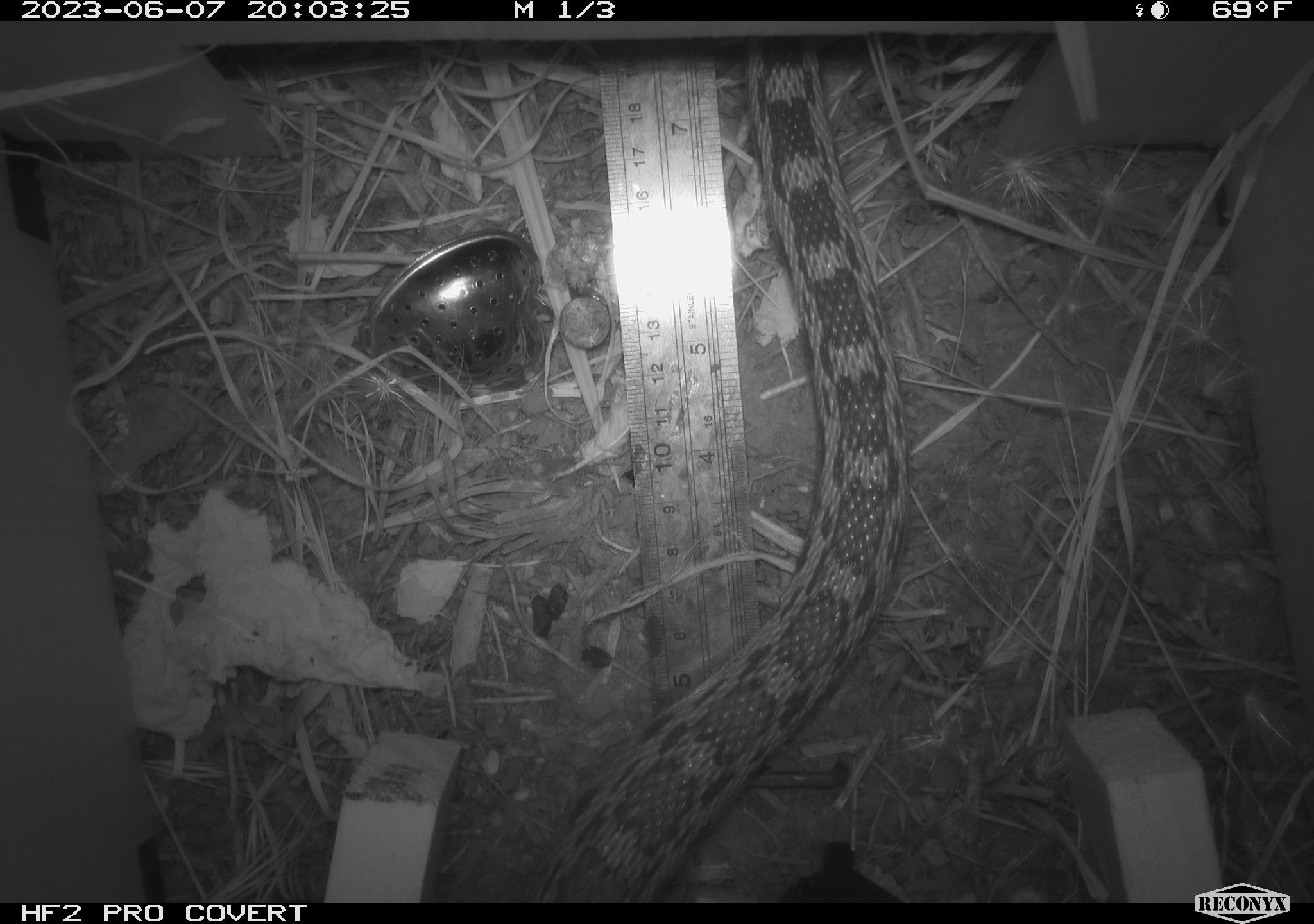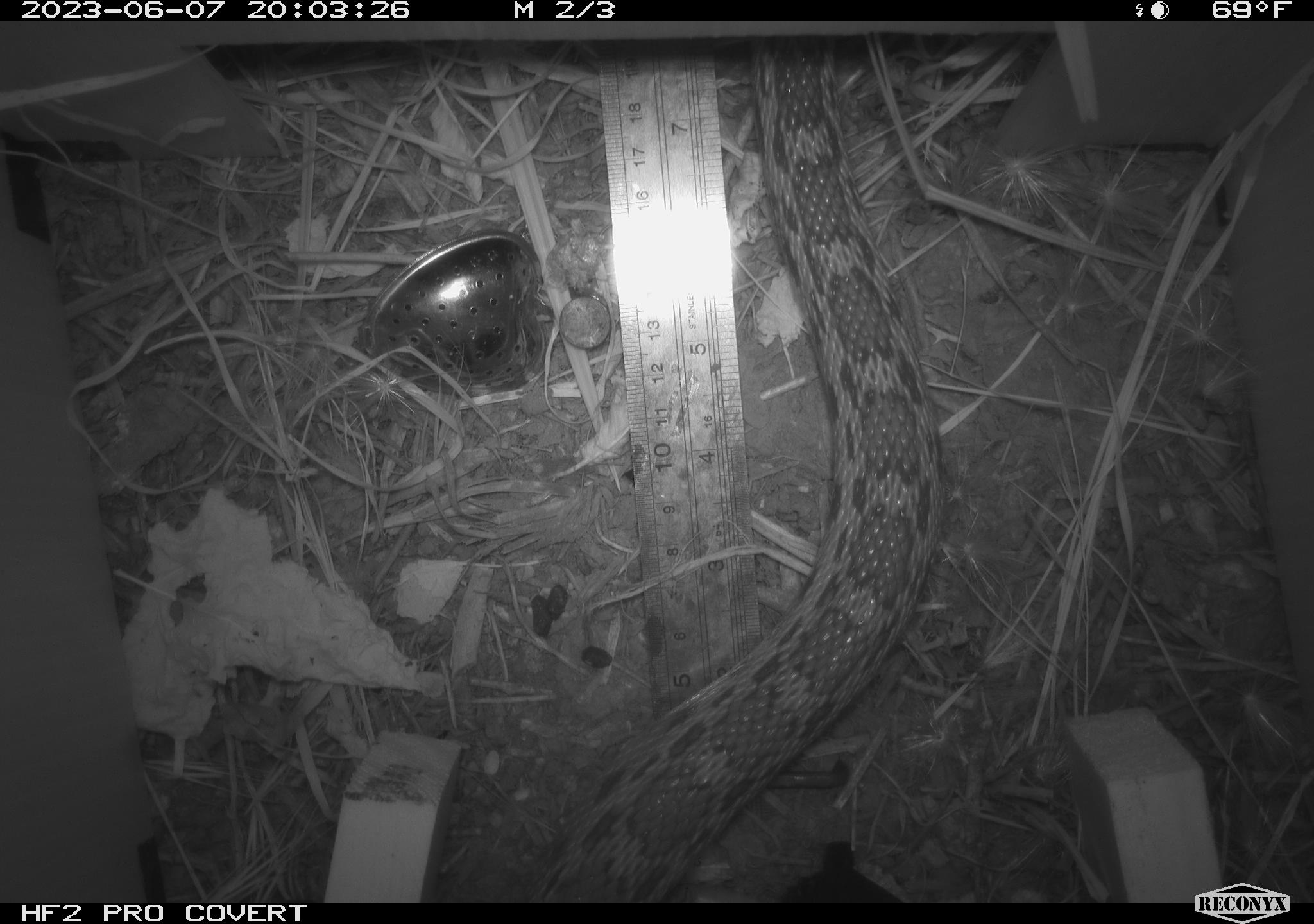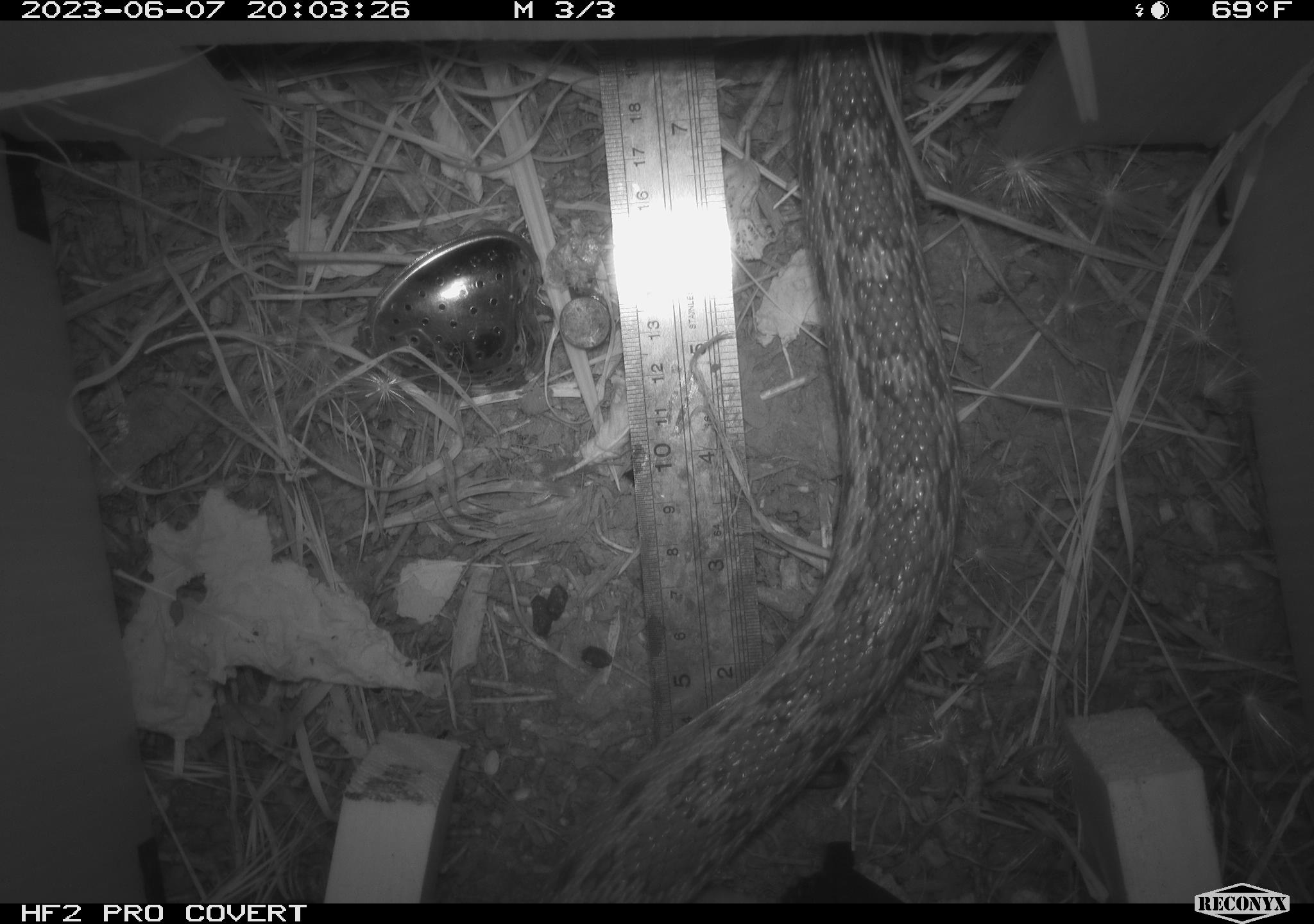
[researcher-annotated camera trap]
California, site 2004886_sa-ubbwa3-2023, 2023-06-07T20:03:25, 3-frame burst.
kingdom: Animalia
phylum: Chordata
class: Reptilia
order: Squamata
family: Colubridae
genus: Pituophis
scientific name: Pituophis catenifer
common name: gophersnake